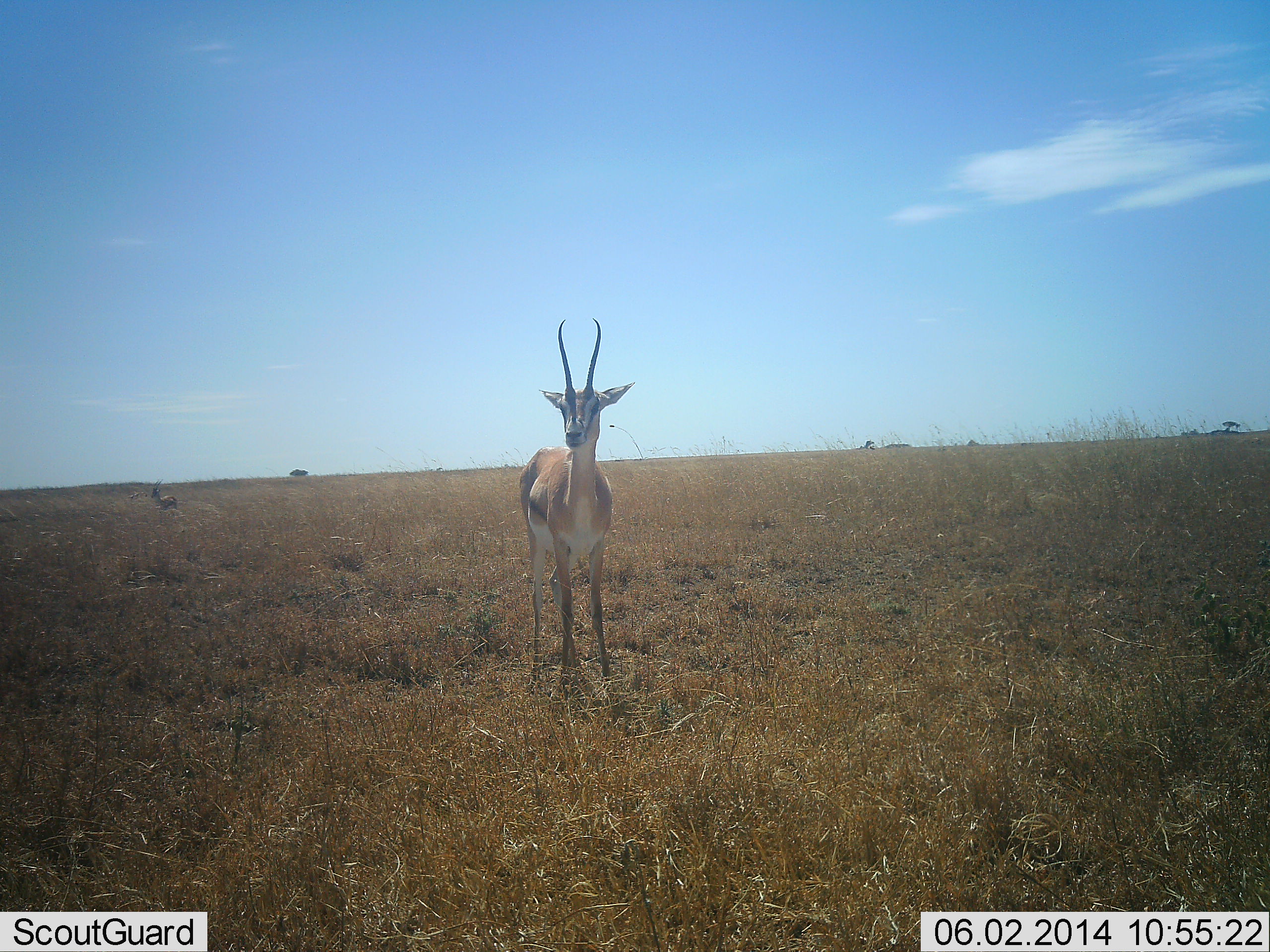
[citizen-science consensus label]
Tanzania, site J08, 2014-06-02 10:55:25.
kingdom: Animalia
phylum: Chordata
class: Mammalia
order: Artiodactyla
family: Bovidae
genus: Eudorcas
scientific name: Eudorcas thomsonii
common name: thomson's gazelle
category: gazellethomsons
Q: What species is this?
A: Gazellethomsons (thomson's gazelle) (Eudorcas thomsonii).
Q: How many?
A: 1.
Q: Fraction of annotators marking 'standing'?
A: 100%.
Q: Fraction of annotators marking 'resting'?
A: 0%.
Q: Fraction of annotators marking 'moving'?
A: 0%.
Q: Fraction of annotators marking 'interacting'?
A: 0%.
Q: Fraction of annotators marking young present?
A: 0%.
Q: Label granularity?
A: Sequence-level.